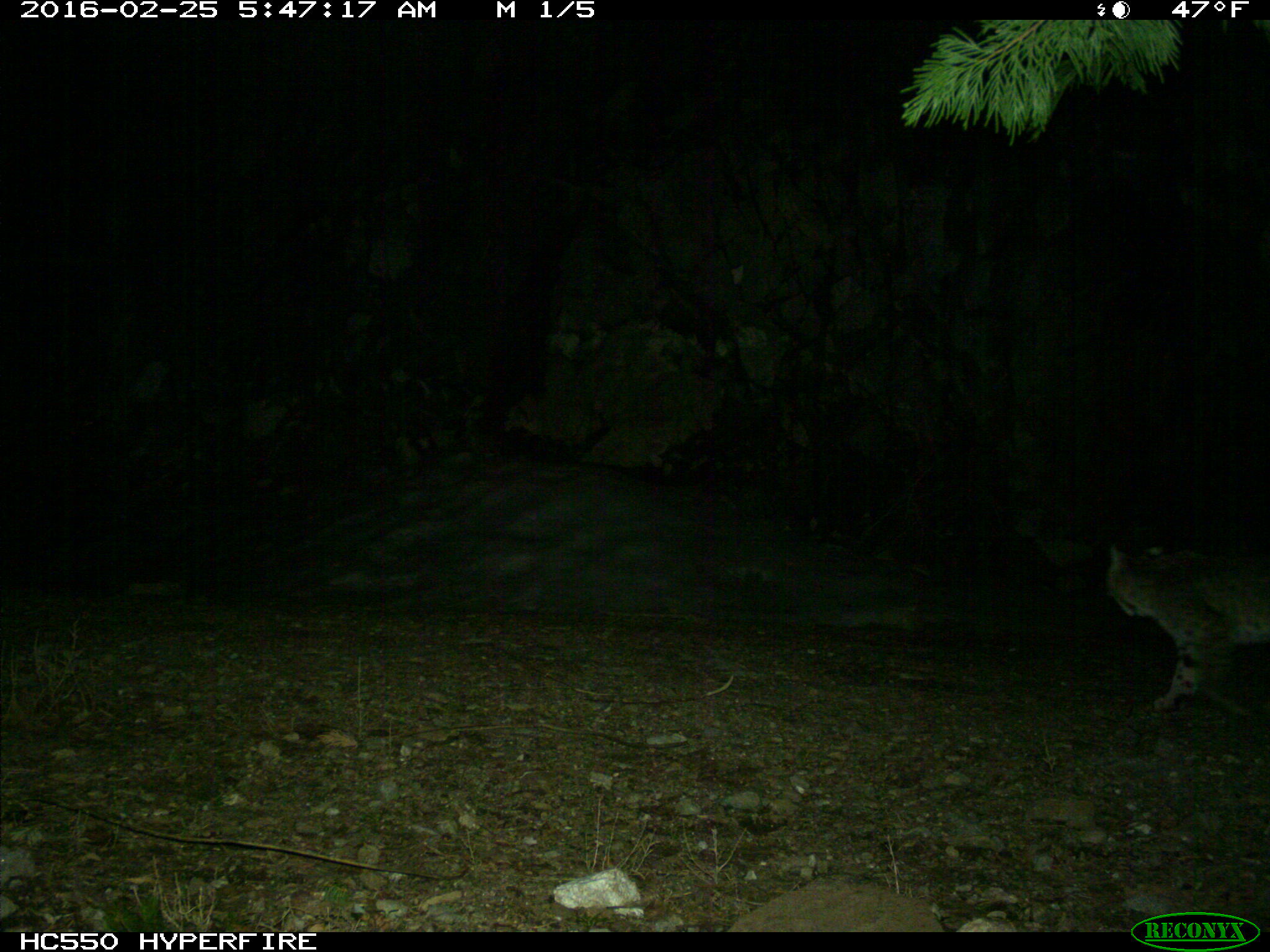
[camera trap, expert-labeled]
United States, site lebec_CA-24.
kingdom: Animalia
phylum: Chordata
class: Mammalia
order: Carnivora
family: Felidae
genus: Lynx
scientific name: Lynx rufus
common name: bobcat